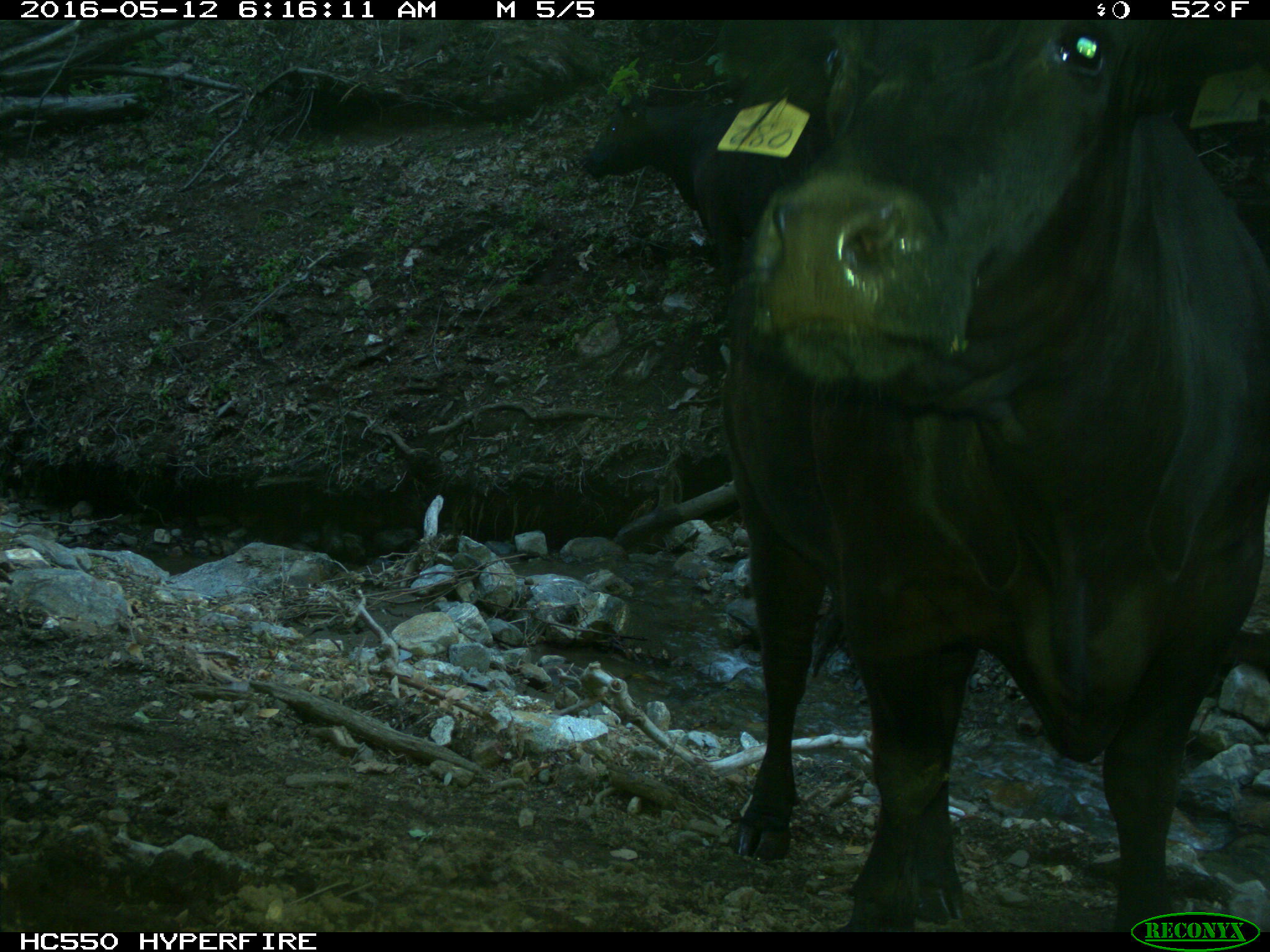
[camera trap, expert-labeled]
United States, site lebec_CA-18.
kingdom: Animalia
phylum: Chordata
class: Mammalia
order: Artiodactyla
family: Bovidae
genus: Bos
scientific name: Bos taurus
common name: domestic cow